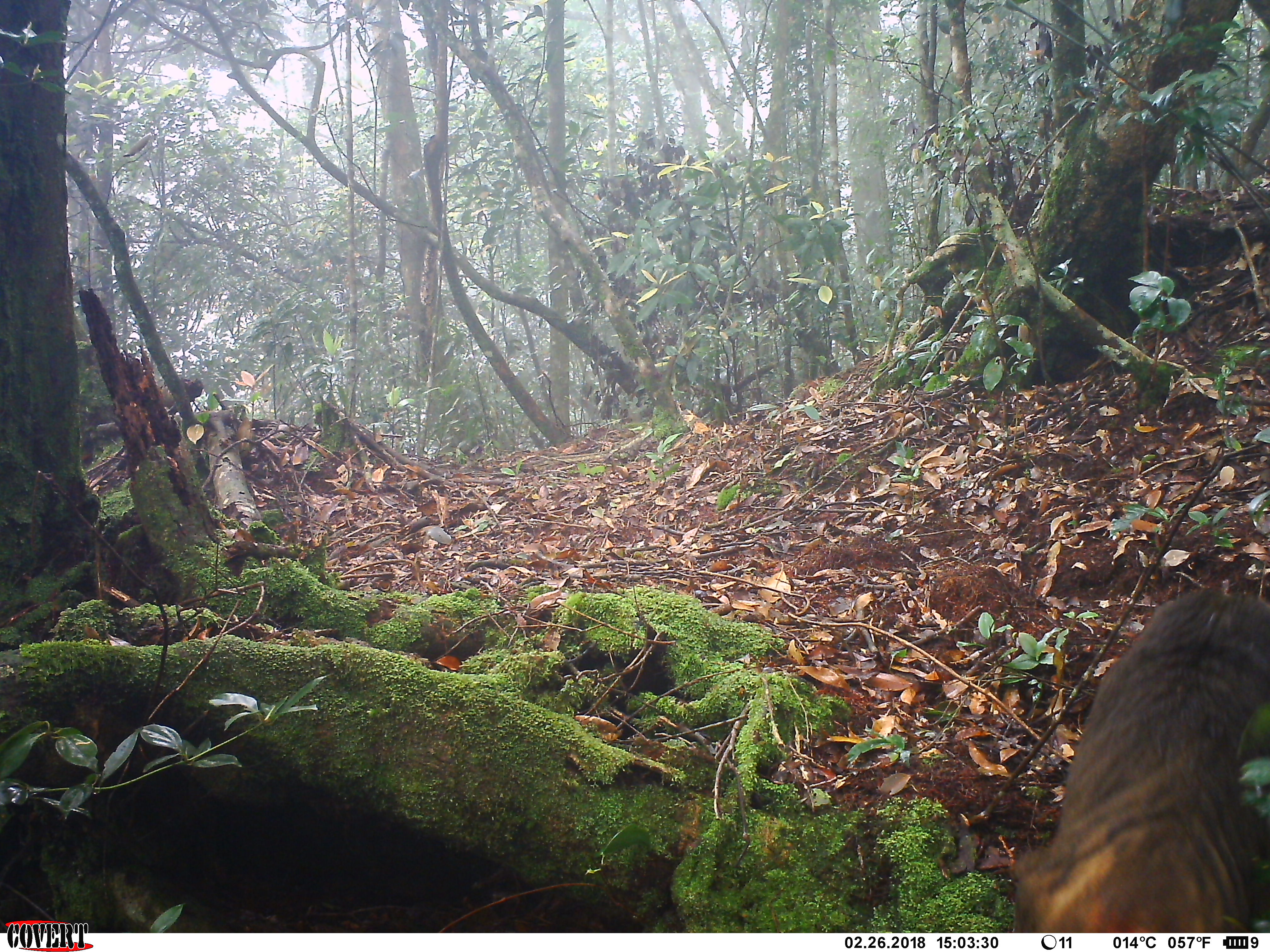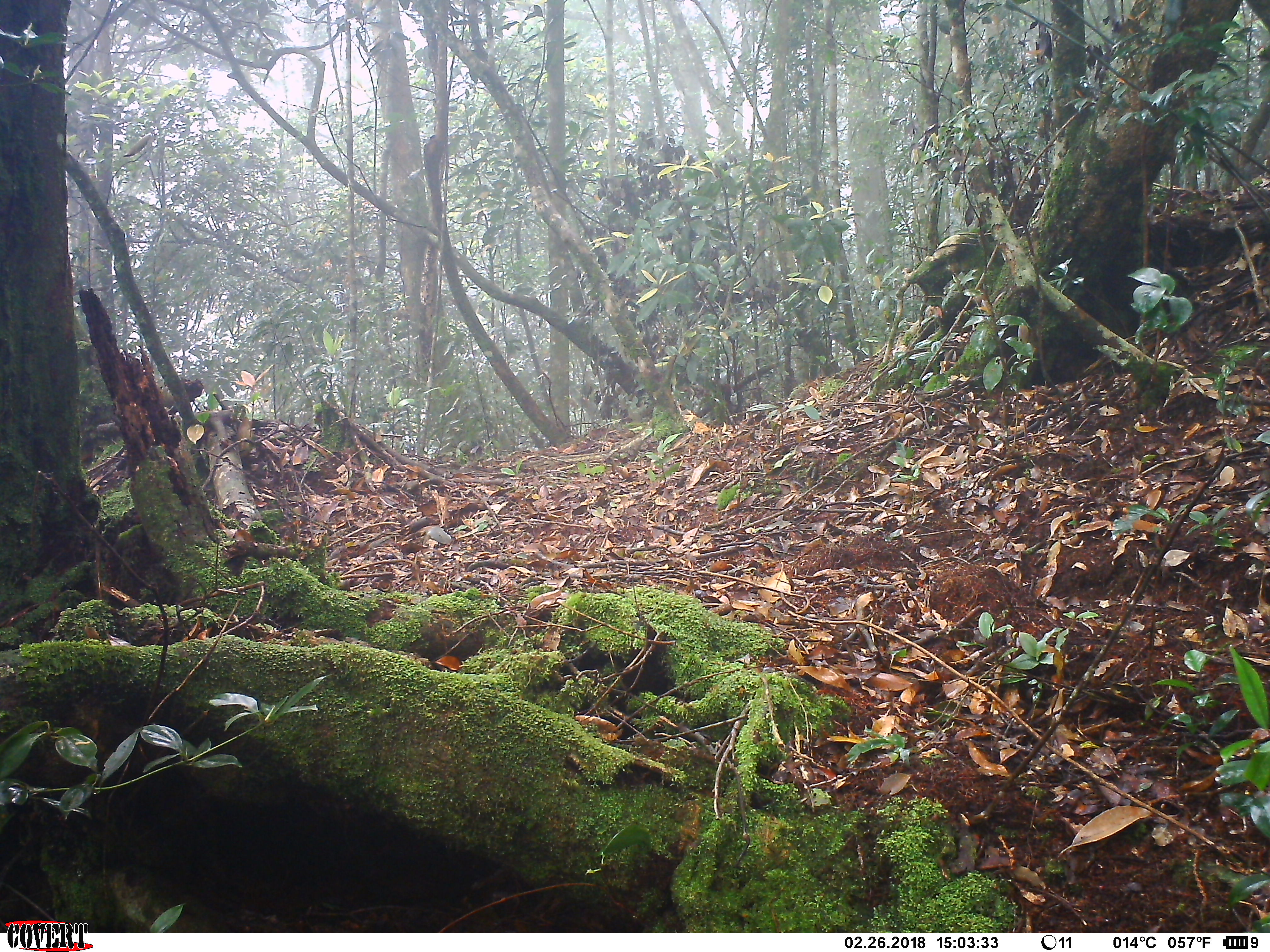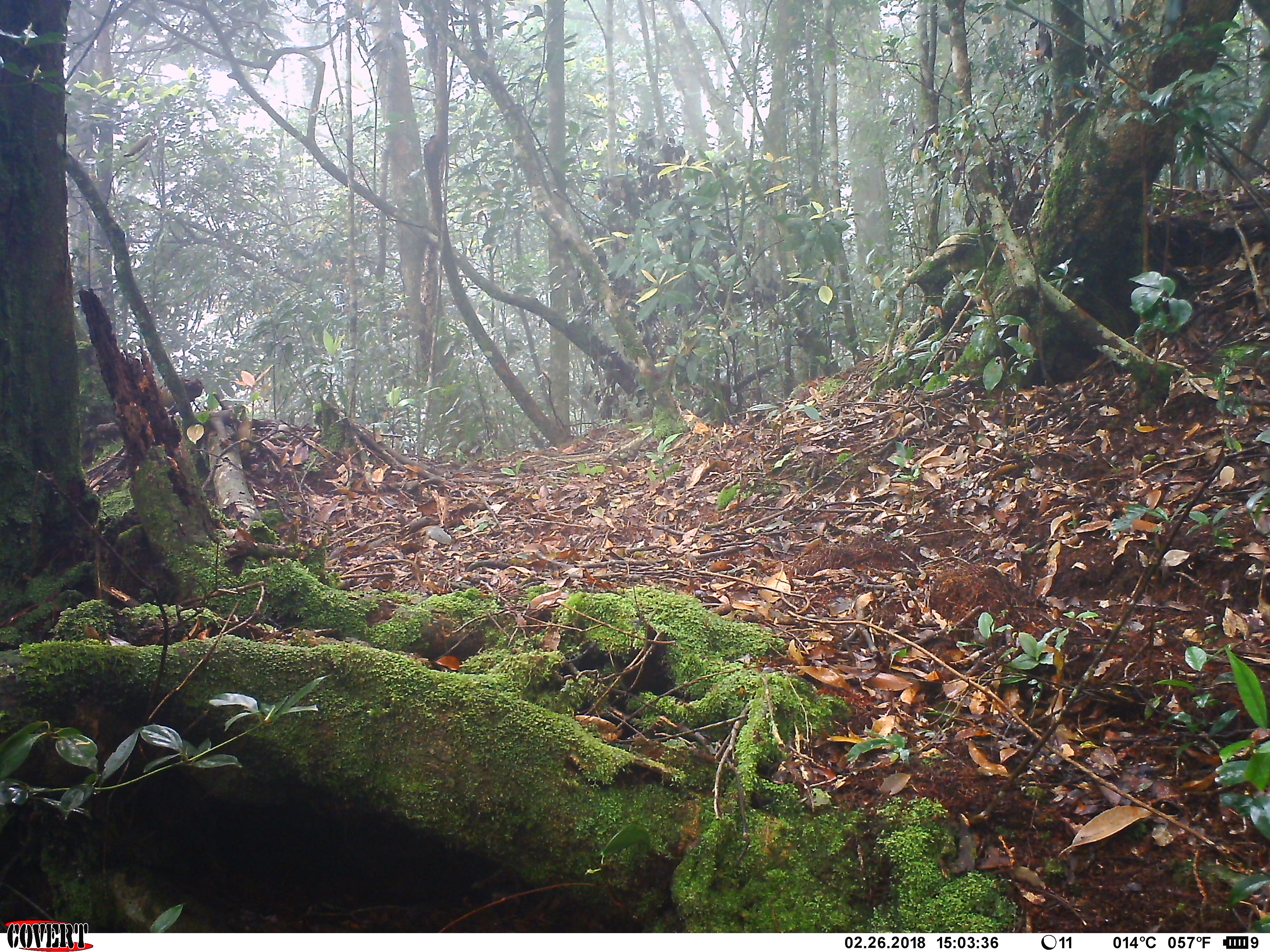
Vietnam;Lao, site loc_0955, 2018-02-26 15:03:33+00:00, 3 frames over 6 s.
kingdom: Animalia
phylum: Chordata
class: Mammalia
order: Primates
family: Cercopithecidae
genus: Macaca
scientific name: Macaca arctoides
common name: stump-tailed macaque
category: stump tailed macaque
Stump tailed macaque (stump-tailed macaque) (Macaca arctoides). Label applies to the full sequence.